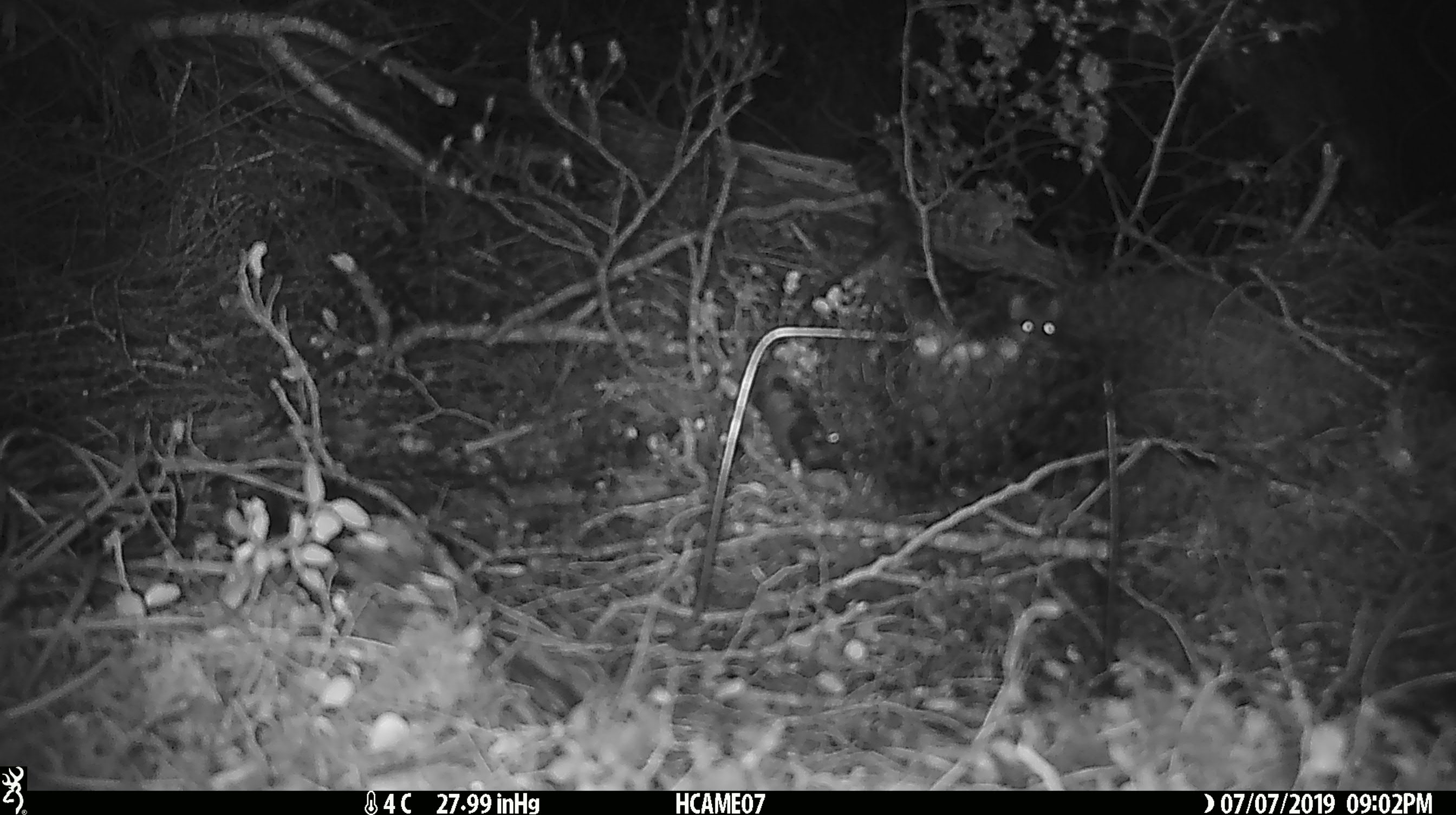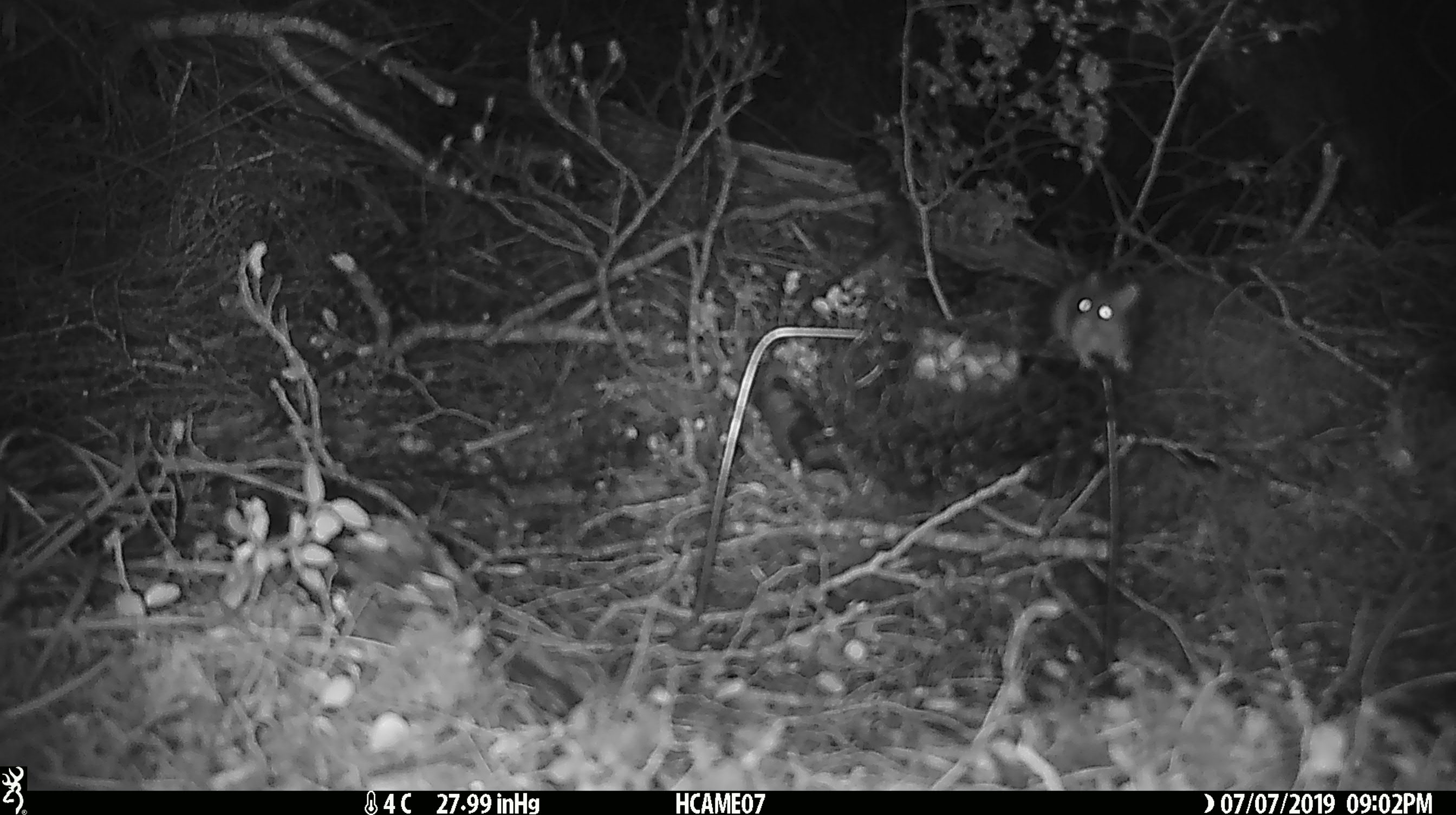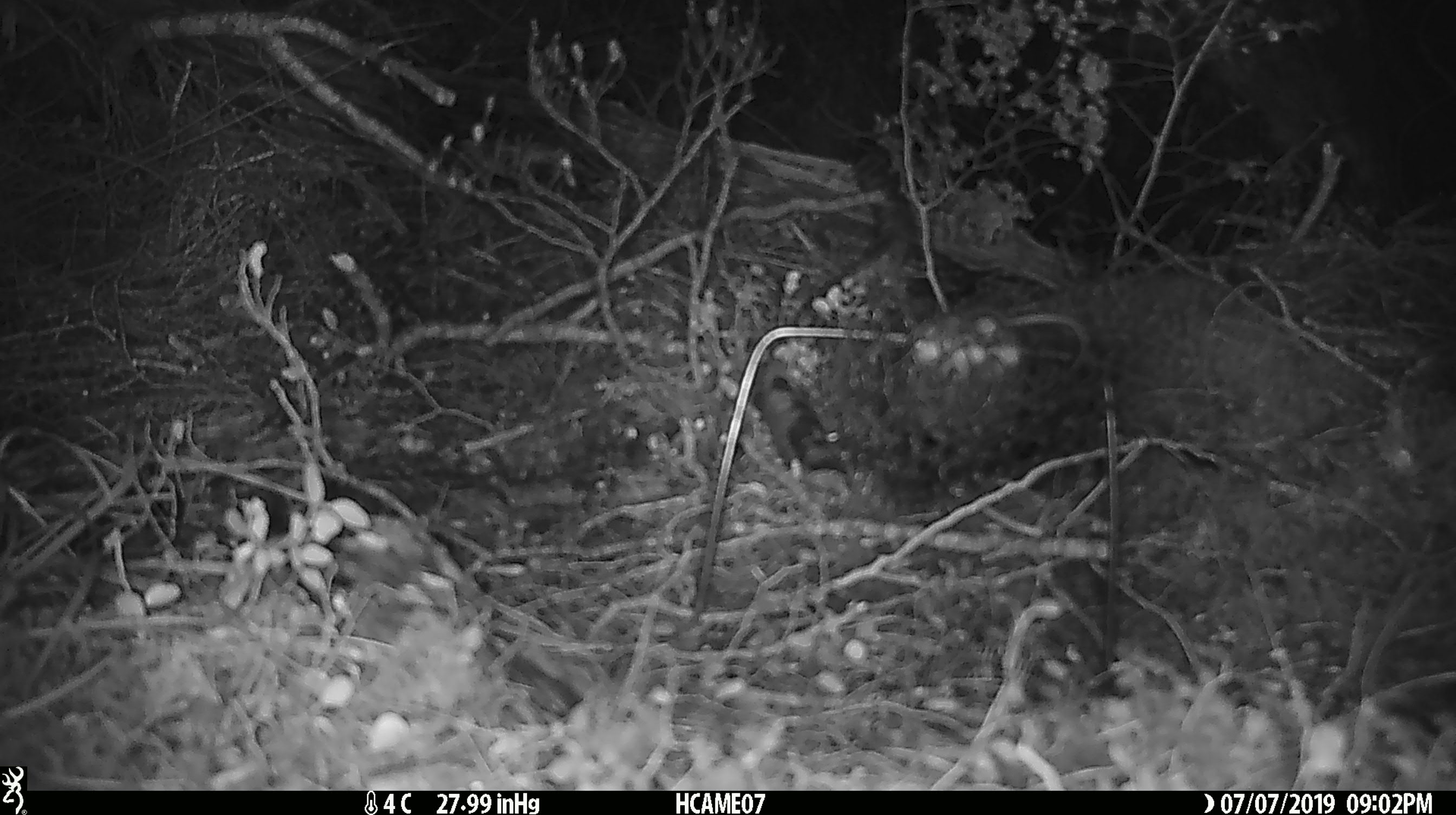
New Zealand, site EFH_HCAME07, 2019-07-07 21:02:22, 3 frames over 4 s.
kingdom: Animalia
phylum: Chordata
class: Mammalia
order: Rodentia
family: Muridae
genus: Mus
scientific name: Mus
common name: mouse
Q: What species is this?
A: Mouse (Mus).